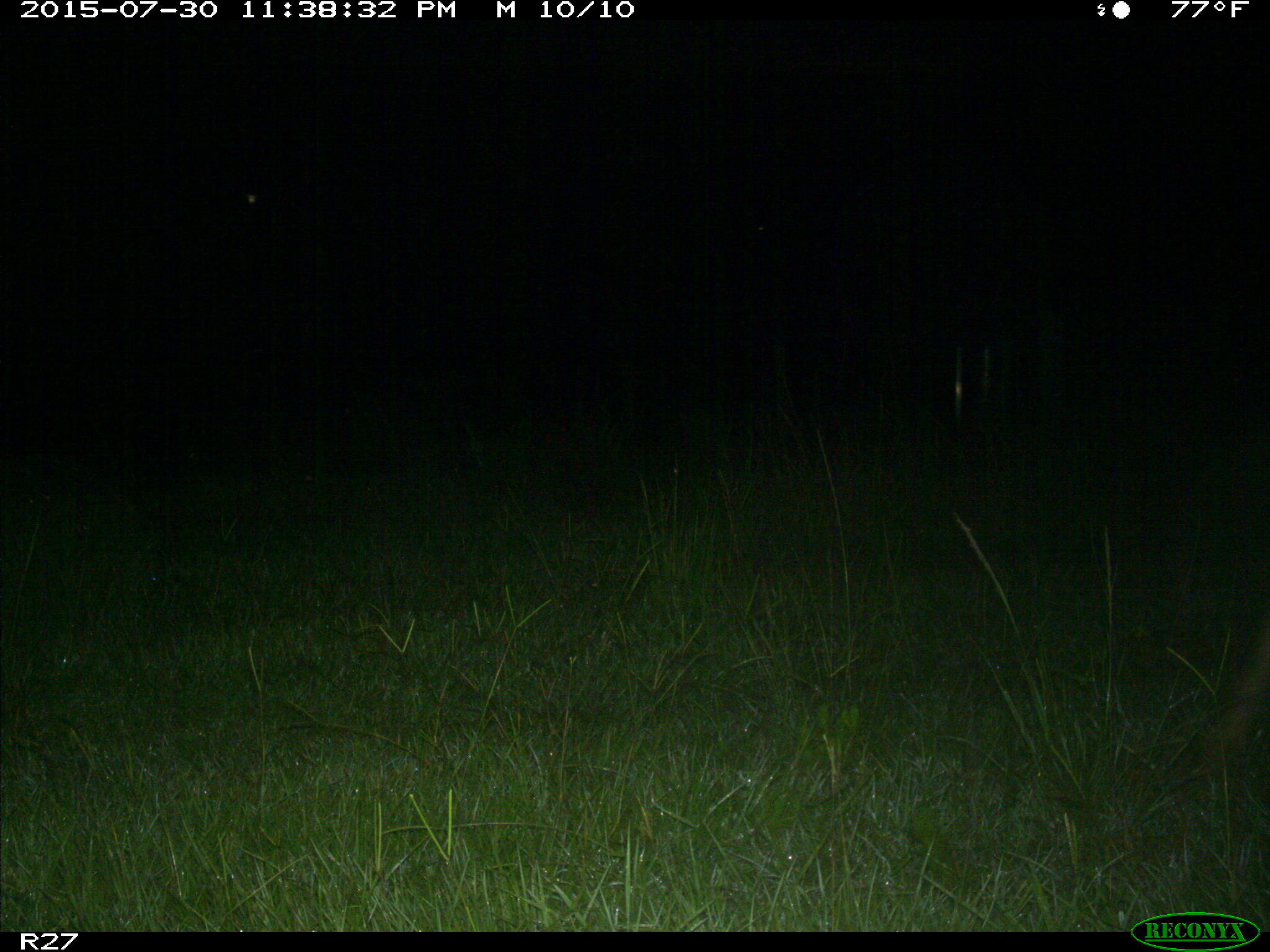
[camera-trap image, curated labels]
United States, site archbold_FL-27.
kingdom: Animalia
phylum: Chordata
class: Mammalia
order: Artiodactyla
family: Cervidae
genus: Odocoileus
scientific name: Odocoileus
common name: deer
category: unidentified deer